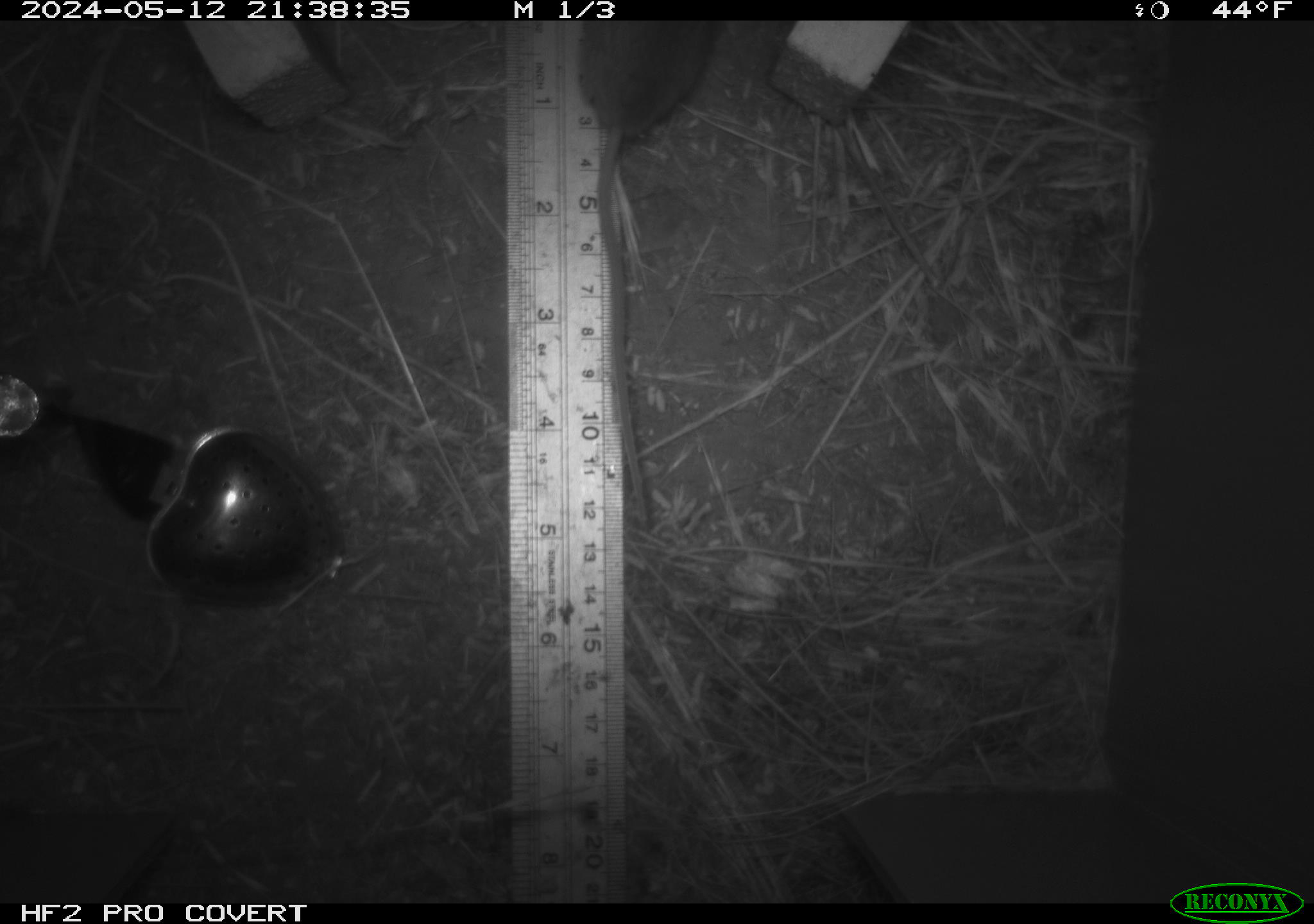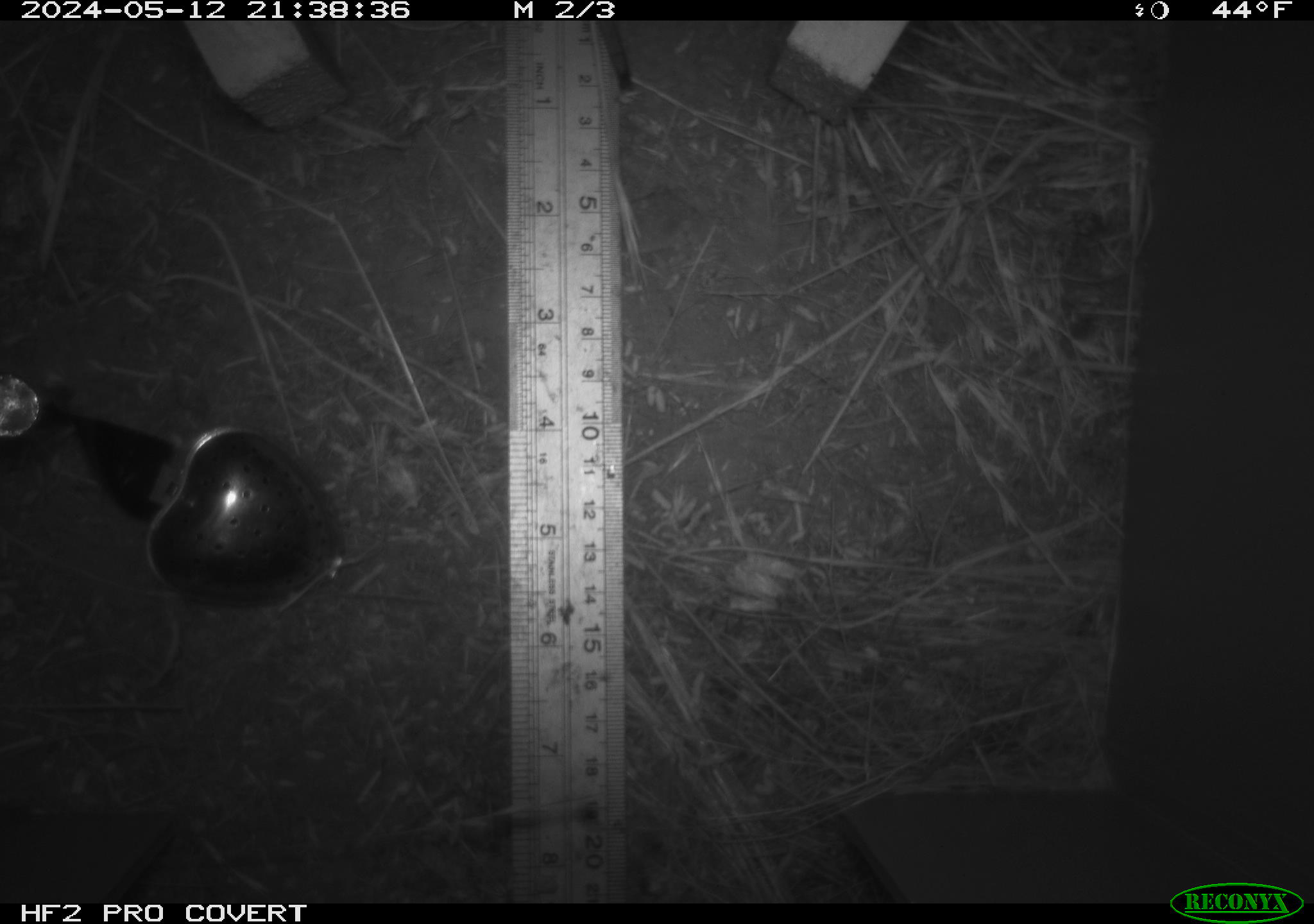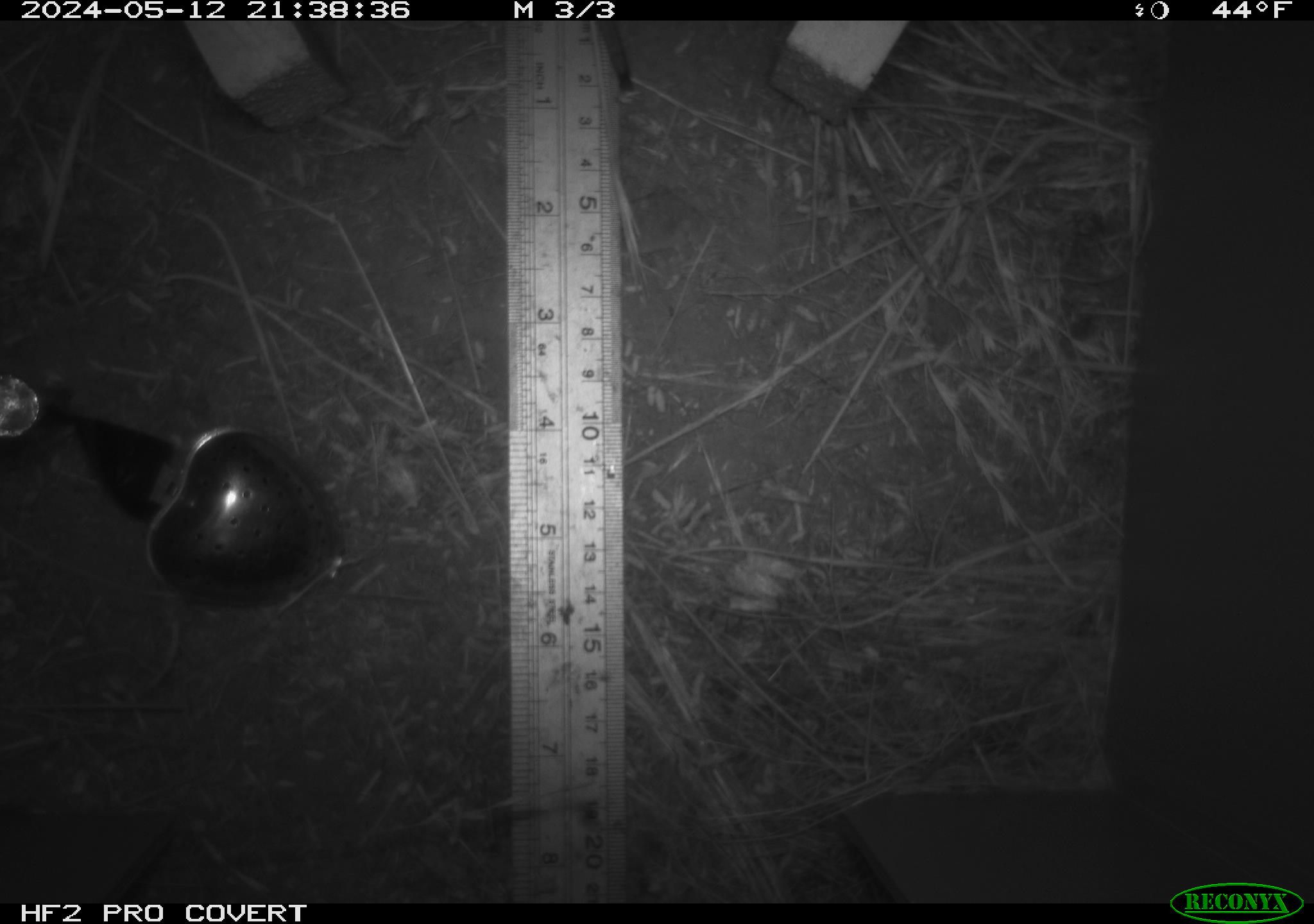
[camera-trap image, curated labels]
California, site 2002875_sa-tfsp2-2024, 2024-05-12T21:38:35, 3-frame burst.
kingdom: Animalia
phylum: Chordata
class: Mammalia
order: Rodentia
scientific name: Rodentia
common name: rodent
Rodent (Rodentia).